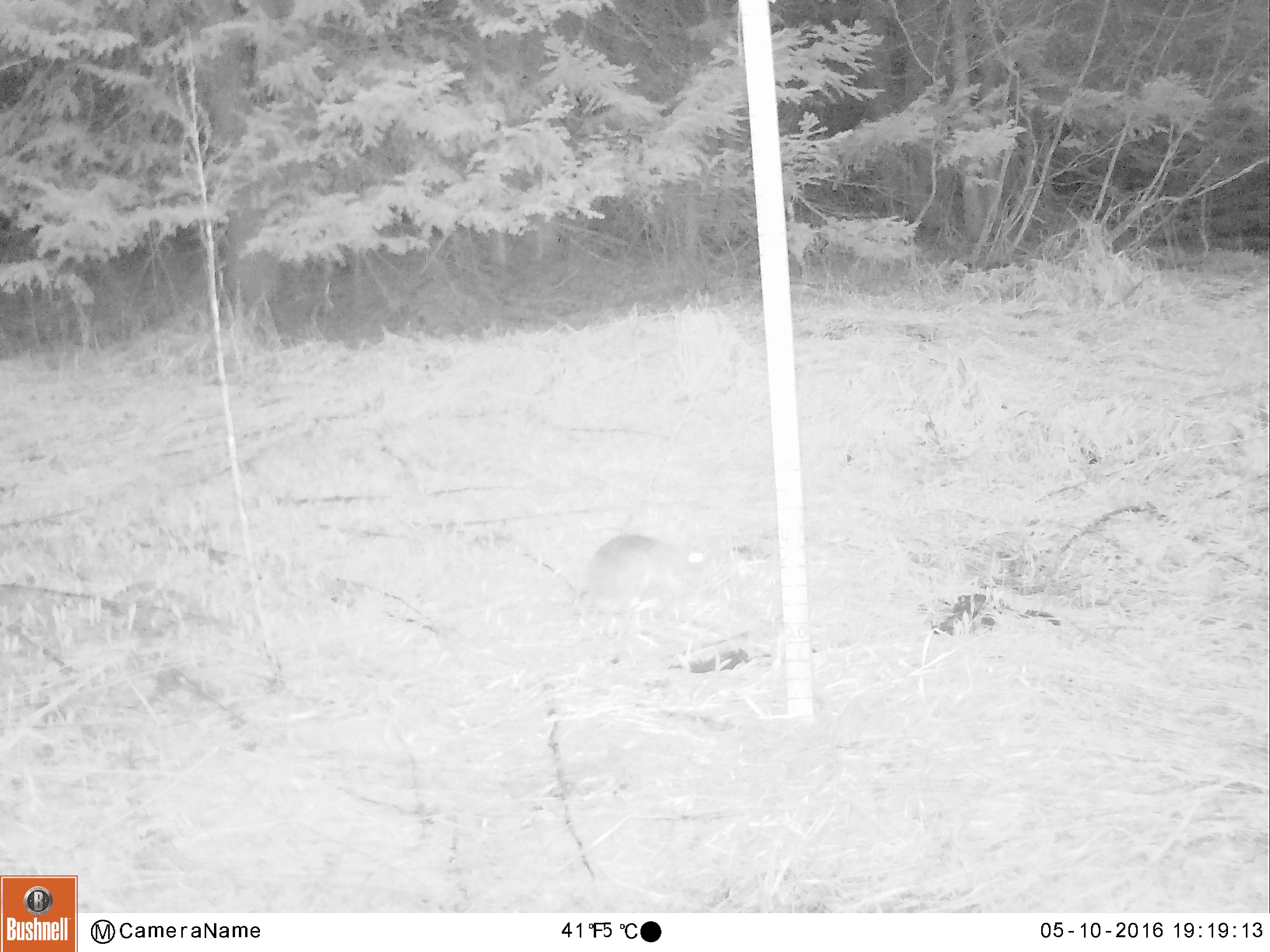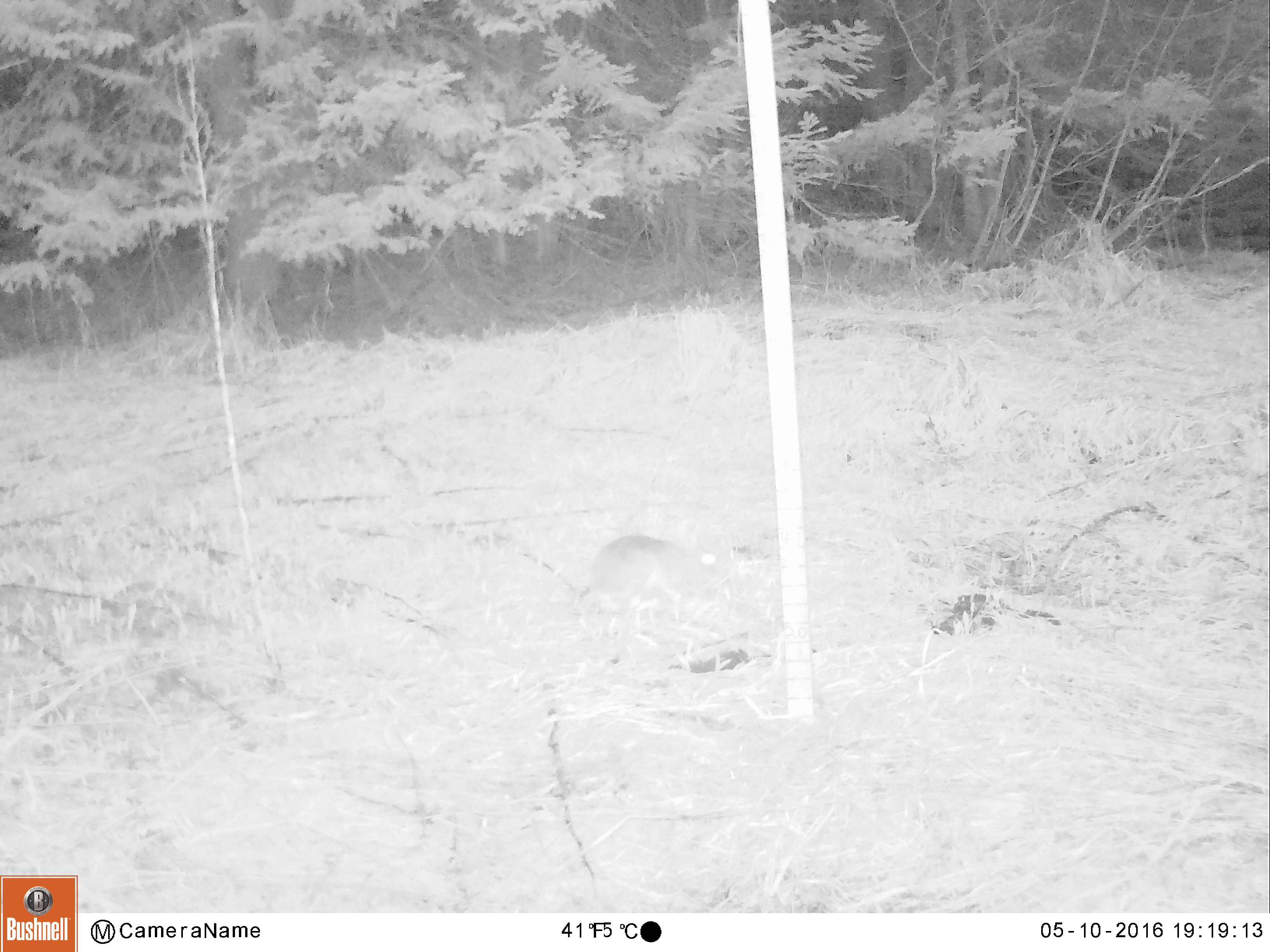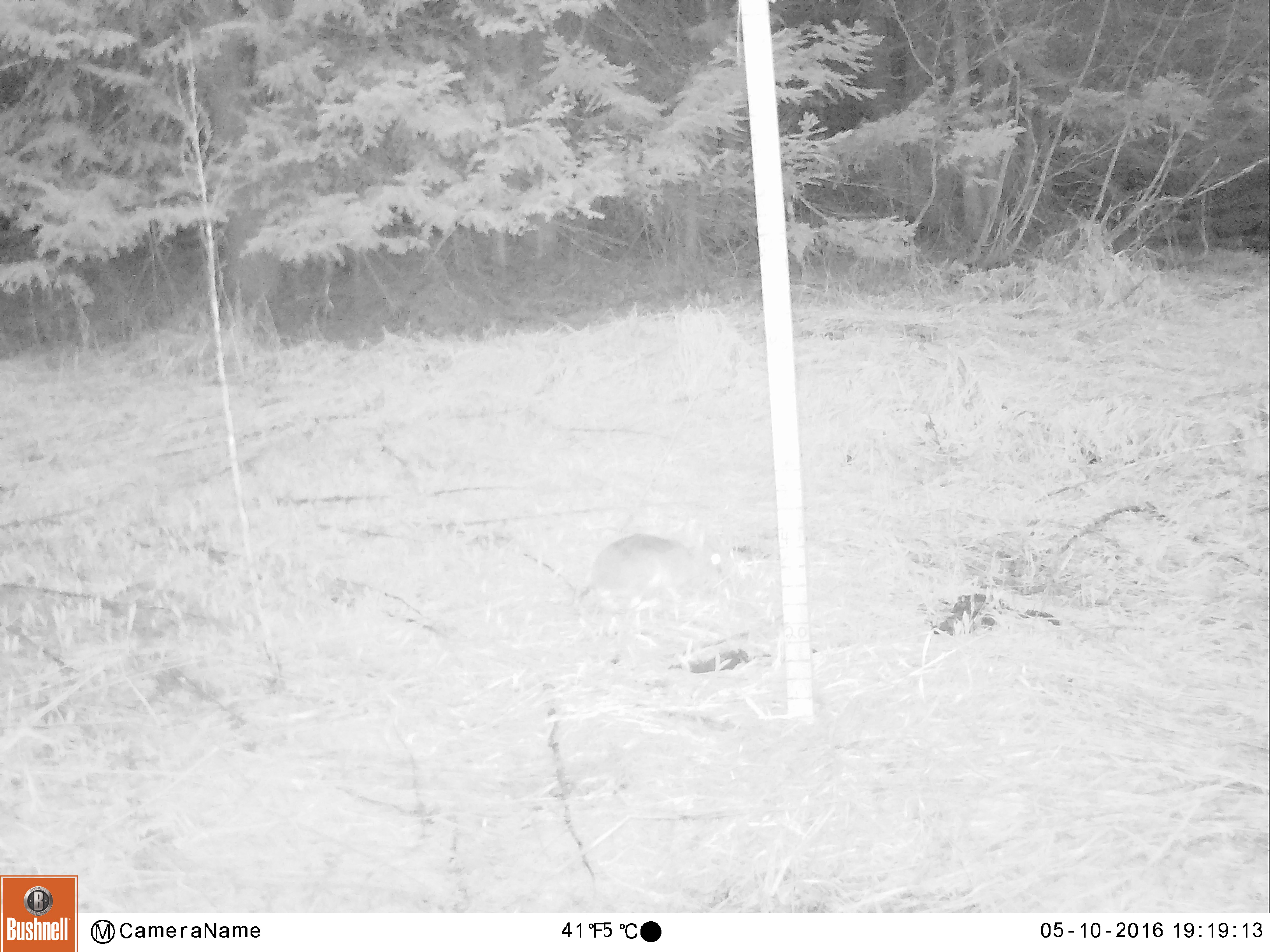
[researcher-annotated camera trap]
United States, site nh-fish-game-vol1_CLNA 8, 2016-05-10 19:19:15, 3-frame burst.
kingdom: Animalia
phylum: Chordata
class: Mammalia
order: Lagomorpha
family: Leporidae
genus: Lepus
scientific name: Lepus americanus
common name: snowshoe hare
Snowshoe hare (Lepus americanus).